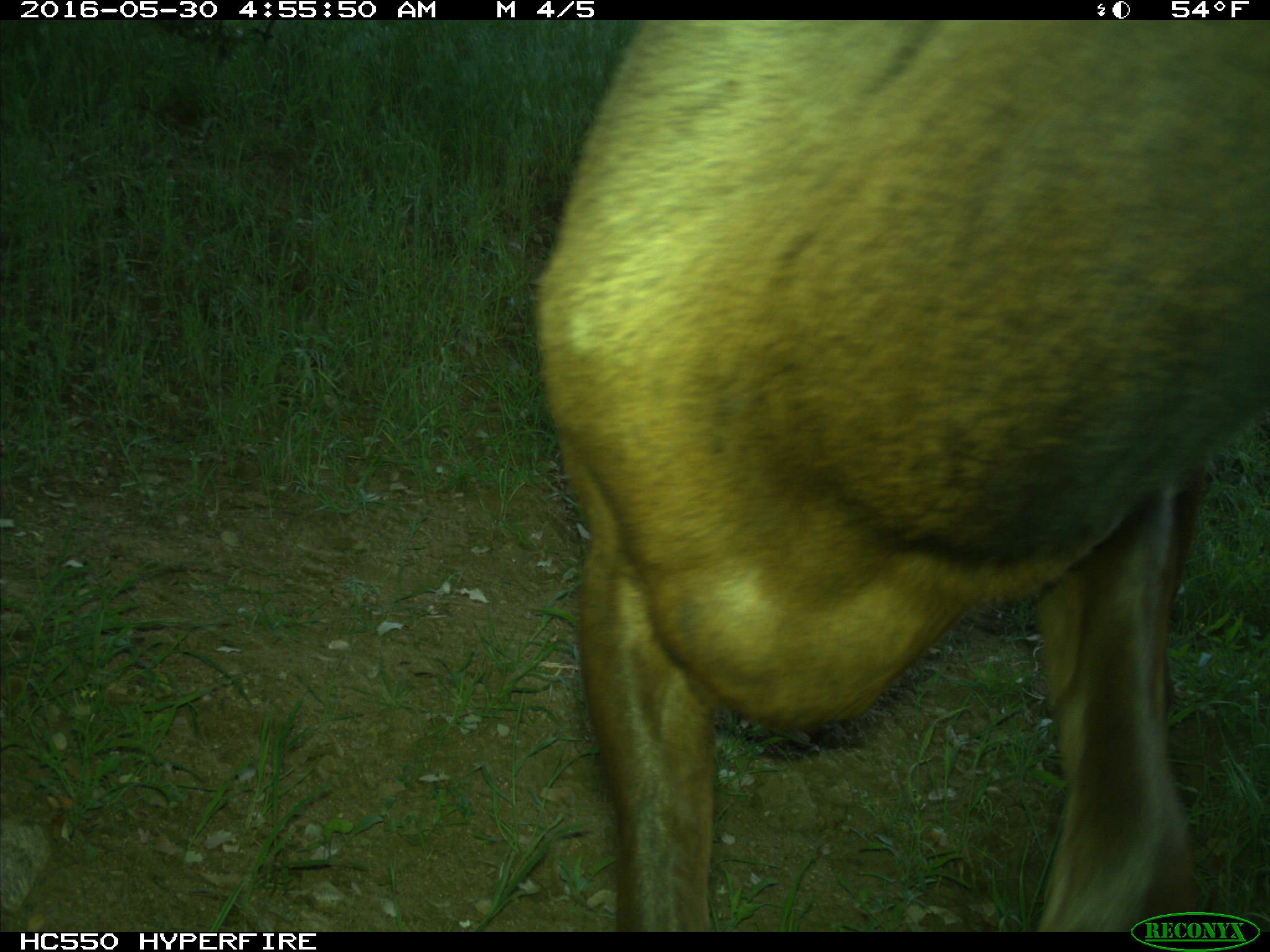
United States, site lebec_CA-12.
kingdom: Animalia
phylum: Chordata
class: Mammalia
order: Artiodactyla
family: Cervidae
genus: Cervus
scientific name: Cervus canadensis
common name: elk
Cervus canadensis (elk).